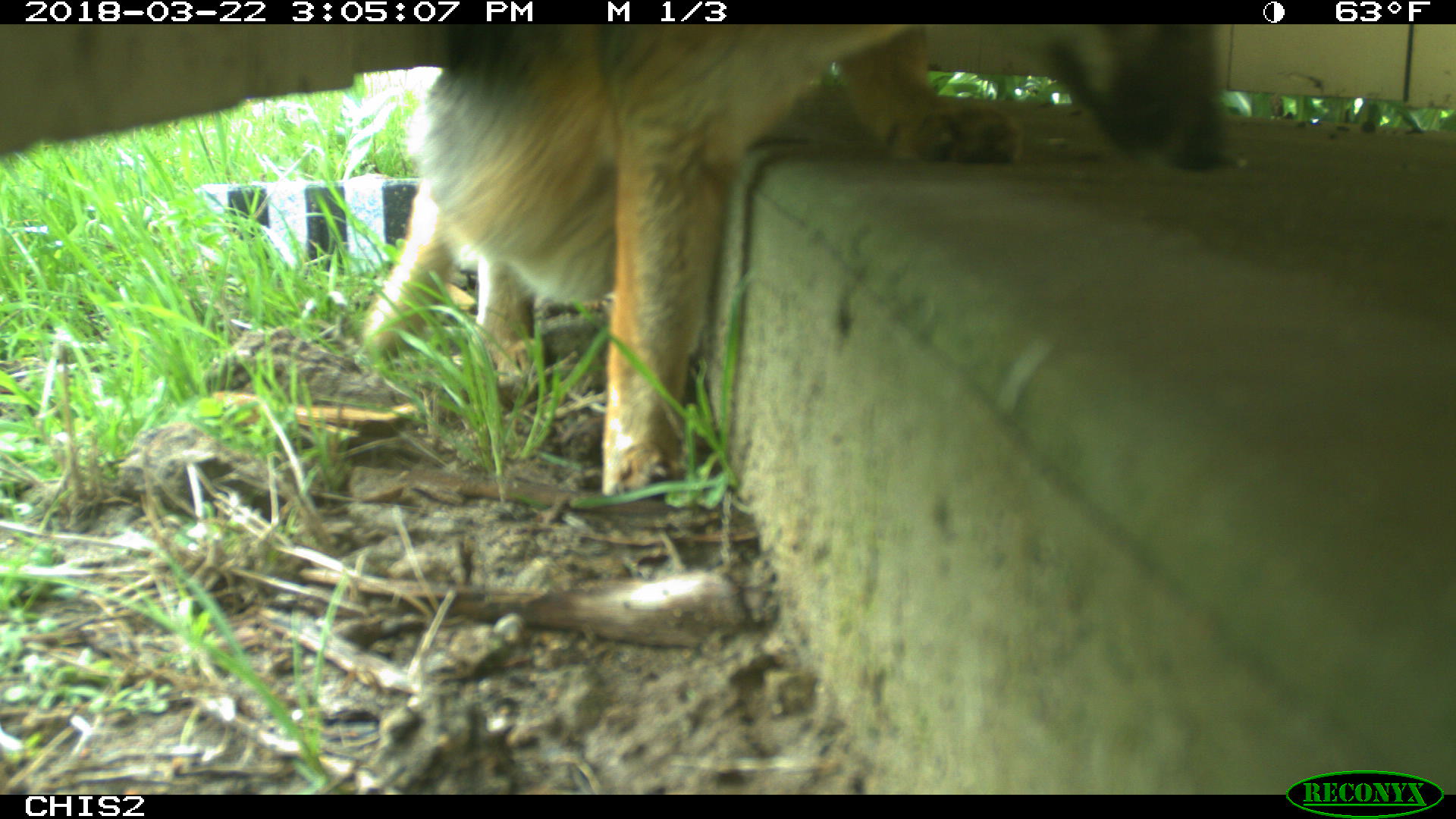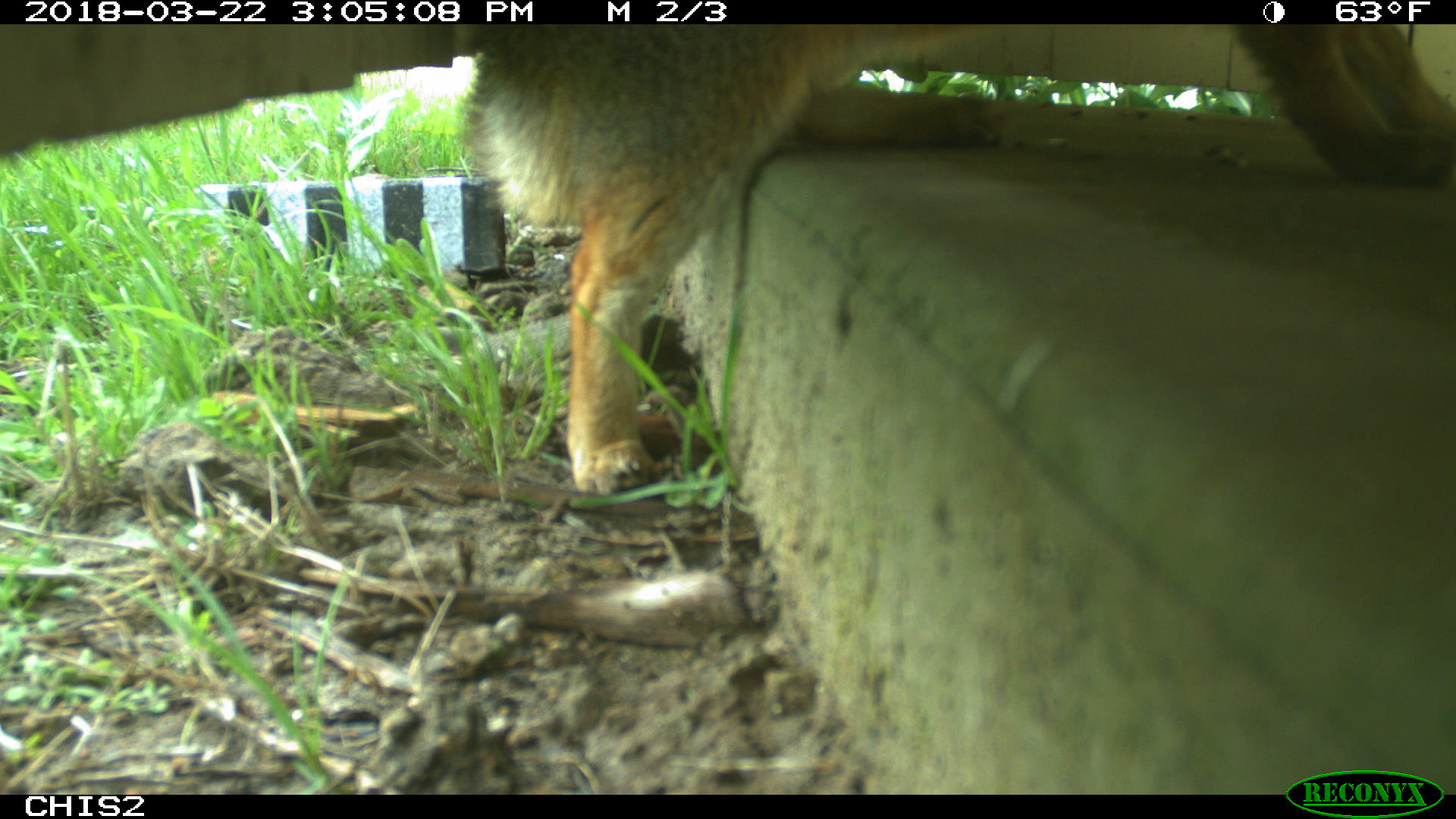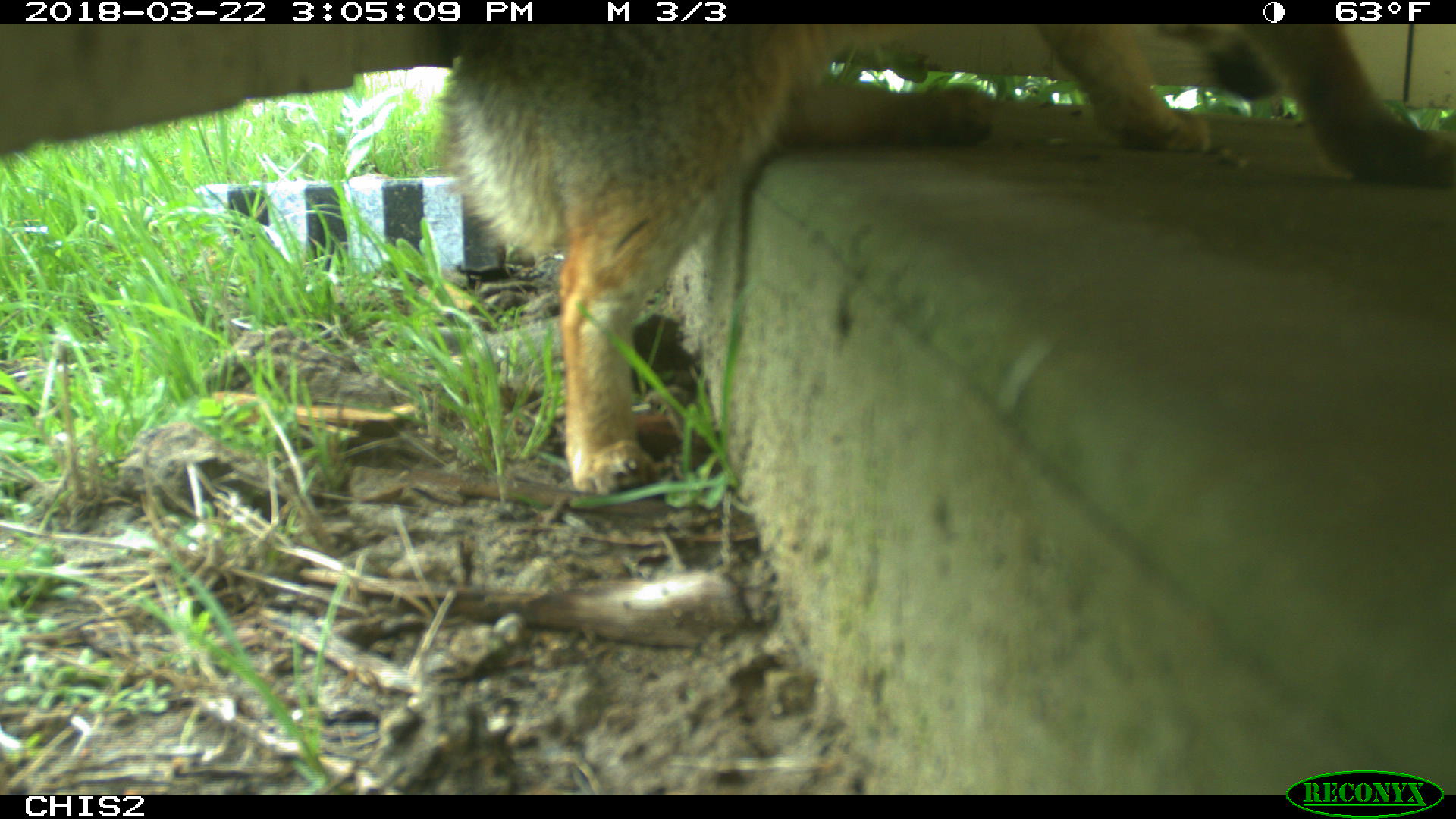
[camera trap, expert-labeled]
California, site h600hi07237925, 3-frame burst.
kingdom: Animalia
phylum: Chordata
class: Mammalia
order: Carnivora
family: Canidae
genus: Urocyon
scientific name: Urocyon littoralis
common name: island fox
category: fox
Fox (island fox) (Urocyon littoralis).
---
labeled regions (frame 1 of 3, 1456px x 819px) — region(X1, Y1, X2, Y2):
fox: region(359, 24, 1230, 513)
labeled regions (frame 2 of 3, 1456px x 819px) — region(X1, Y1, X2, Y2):
fox: region(449, 24, 1455, 498)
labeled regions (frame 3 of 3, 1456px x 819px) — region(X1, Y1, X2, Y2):
fox: region(435, 23, 1455, 491)